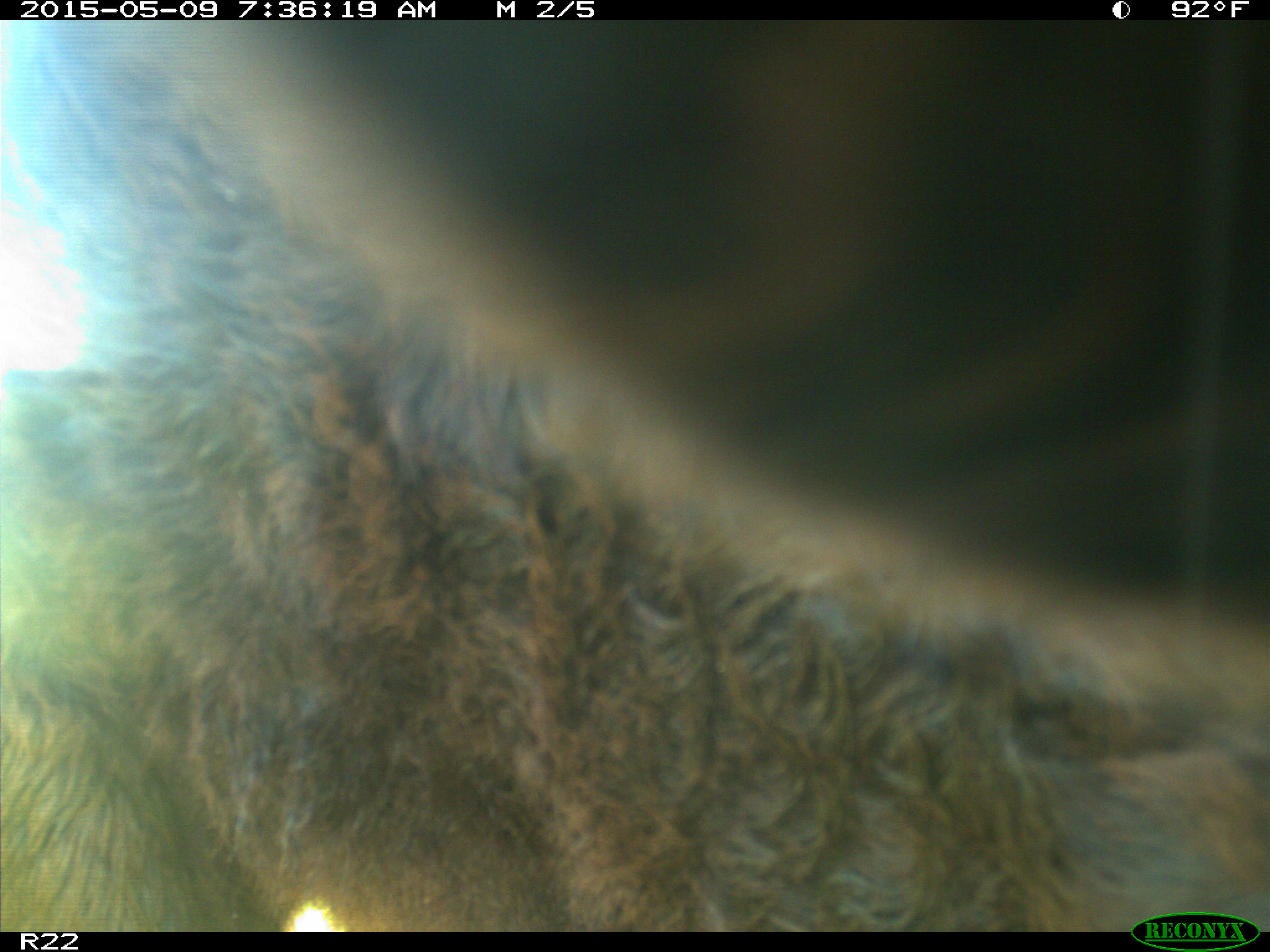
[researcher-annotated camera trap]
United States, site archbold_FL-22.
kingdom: Animalia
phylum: Chordata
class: Mammalia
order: Artiodactyla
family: Bovidae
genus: Bos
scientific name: Bos taurus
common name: domestic cow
Bos taurus (domestic cow).